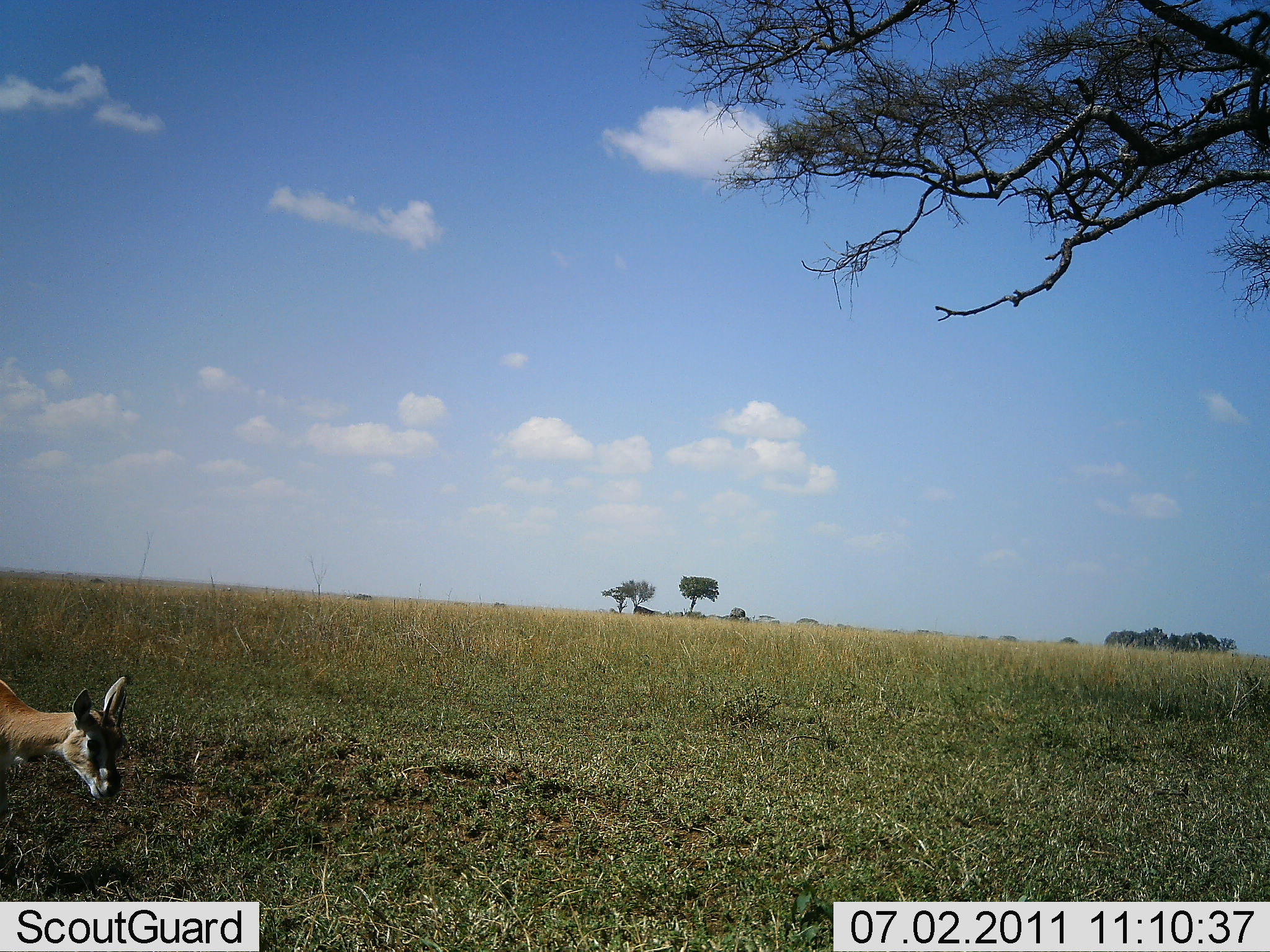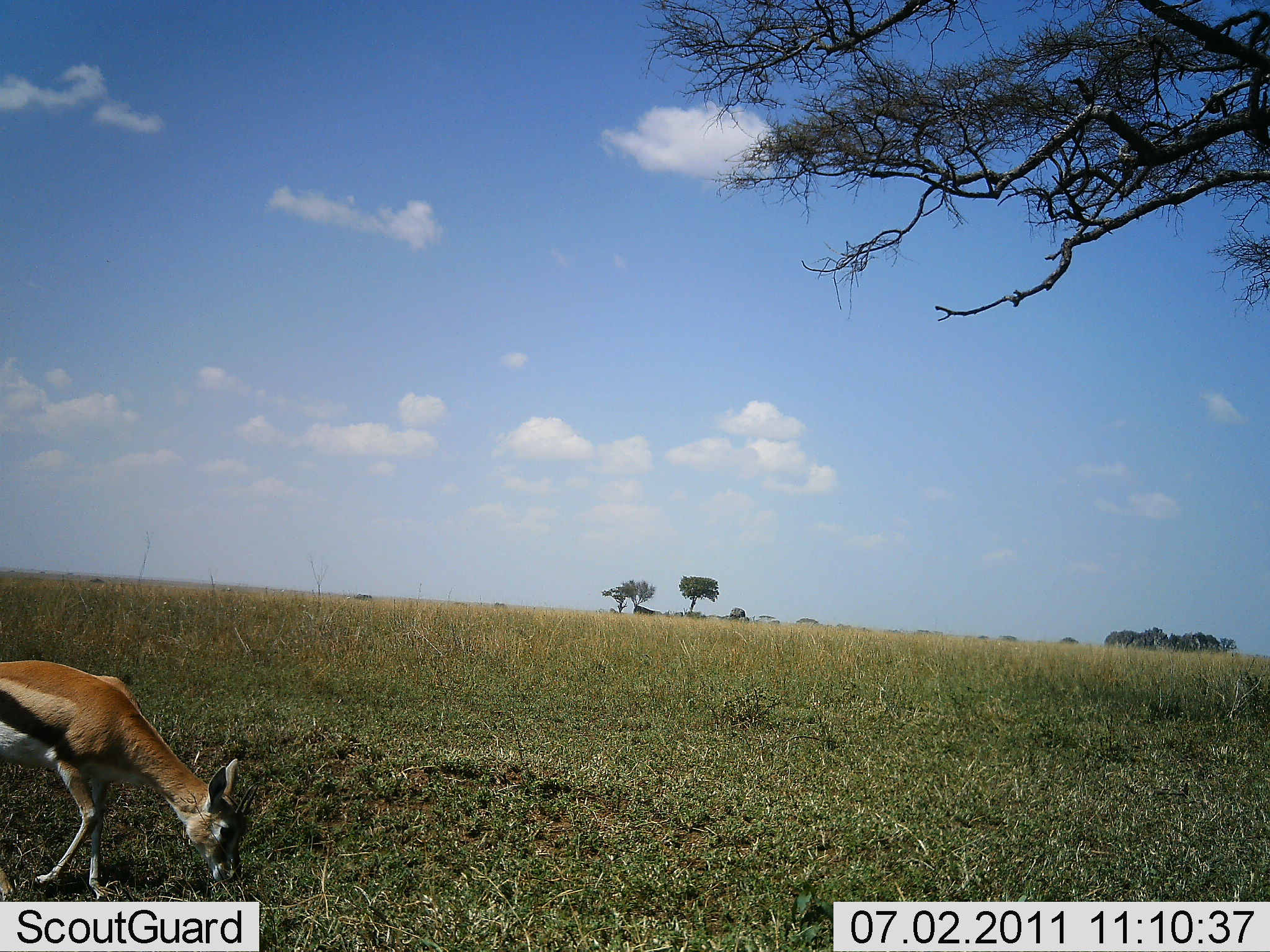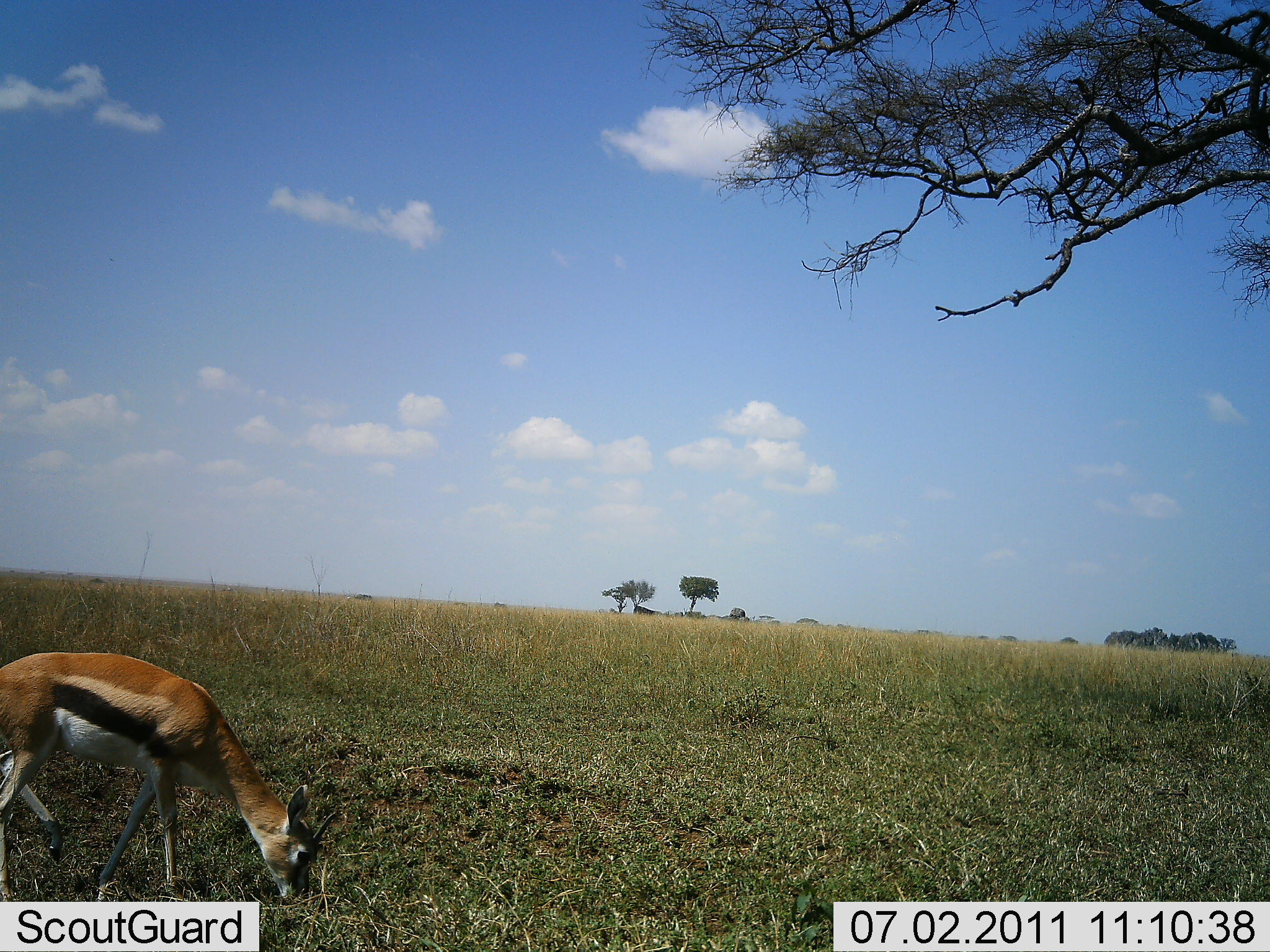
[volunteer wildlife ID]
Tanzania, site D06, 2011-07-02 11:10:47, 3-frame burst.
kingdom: Animalia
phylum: Chordata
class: Mammalia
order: Artiodactyla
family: Bovidae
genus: Eudorcas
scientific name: Eudorcas thomsonii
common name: thomson's gazelle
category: gazellethomsons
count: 1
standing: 23%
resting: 0%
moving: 23%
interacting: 0%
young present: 0%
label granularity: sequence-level